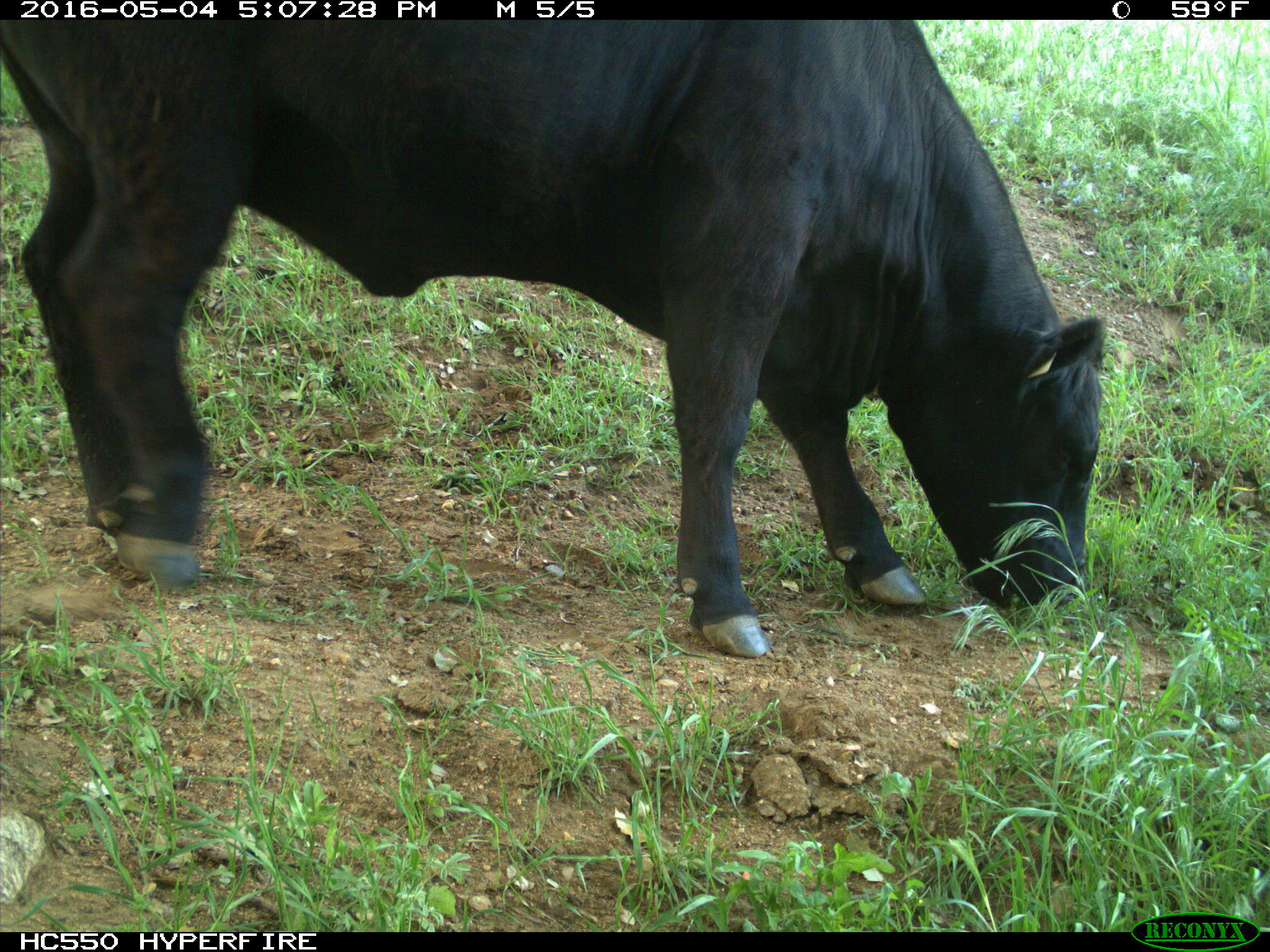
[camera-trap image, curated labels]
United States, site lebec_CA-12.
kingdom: Animalia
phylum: Chordata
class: Mammalia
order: Artiodactyla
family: Bovidae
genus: Bos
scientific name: Bos taurus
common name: domestic cow